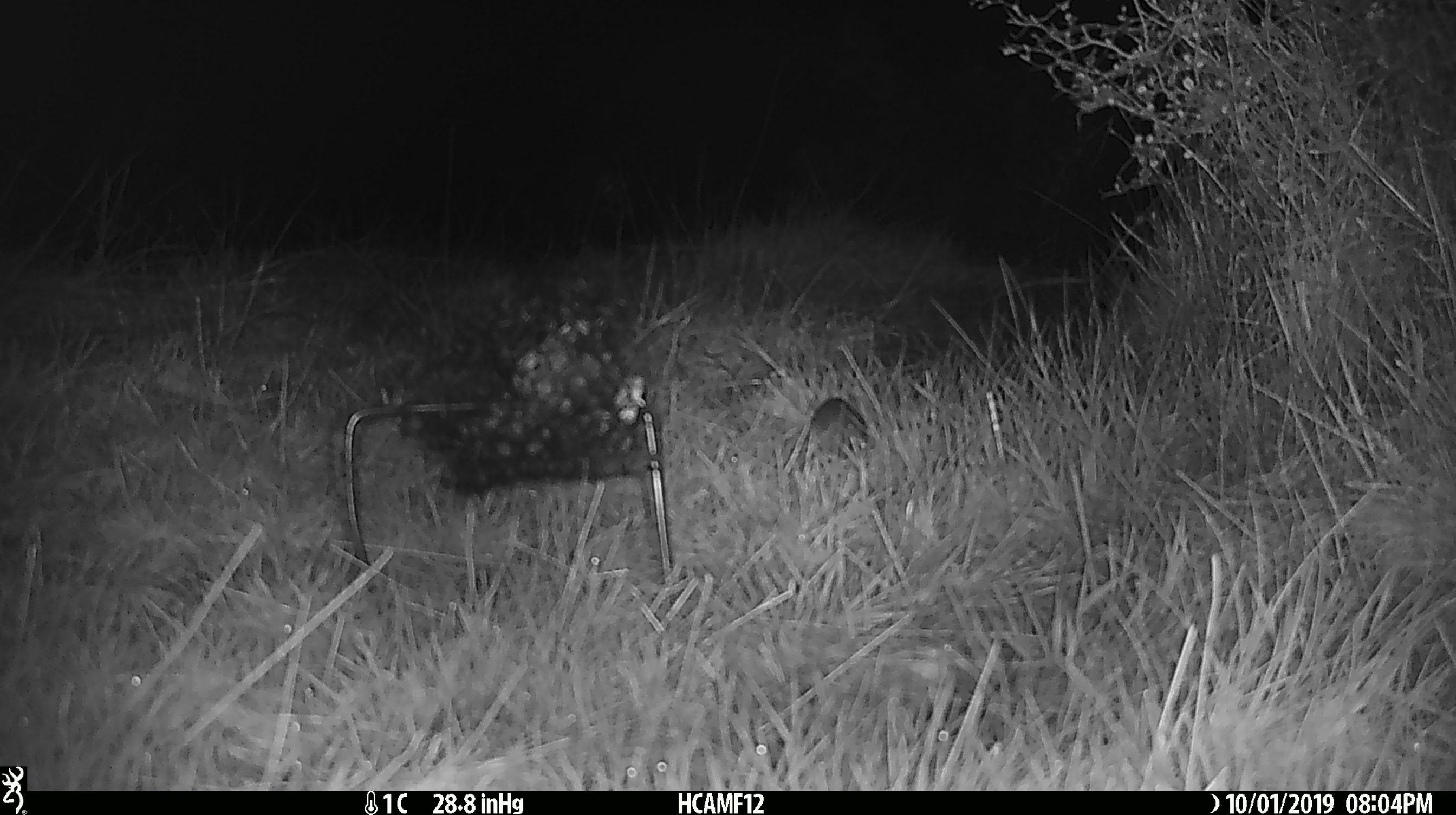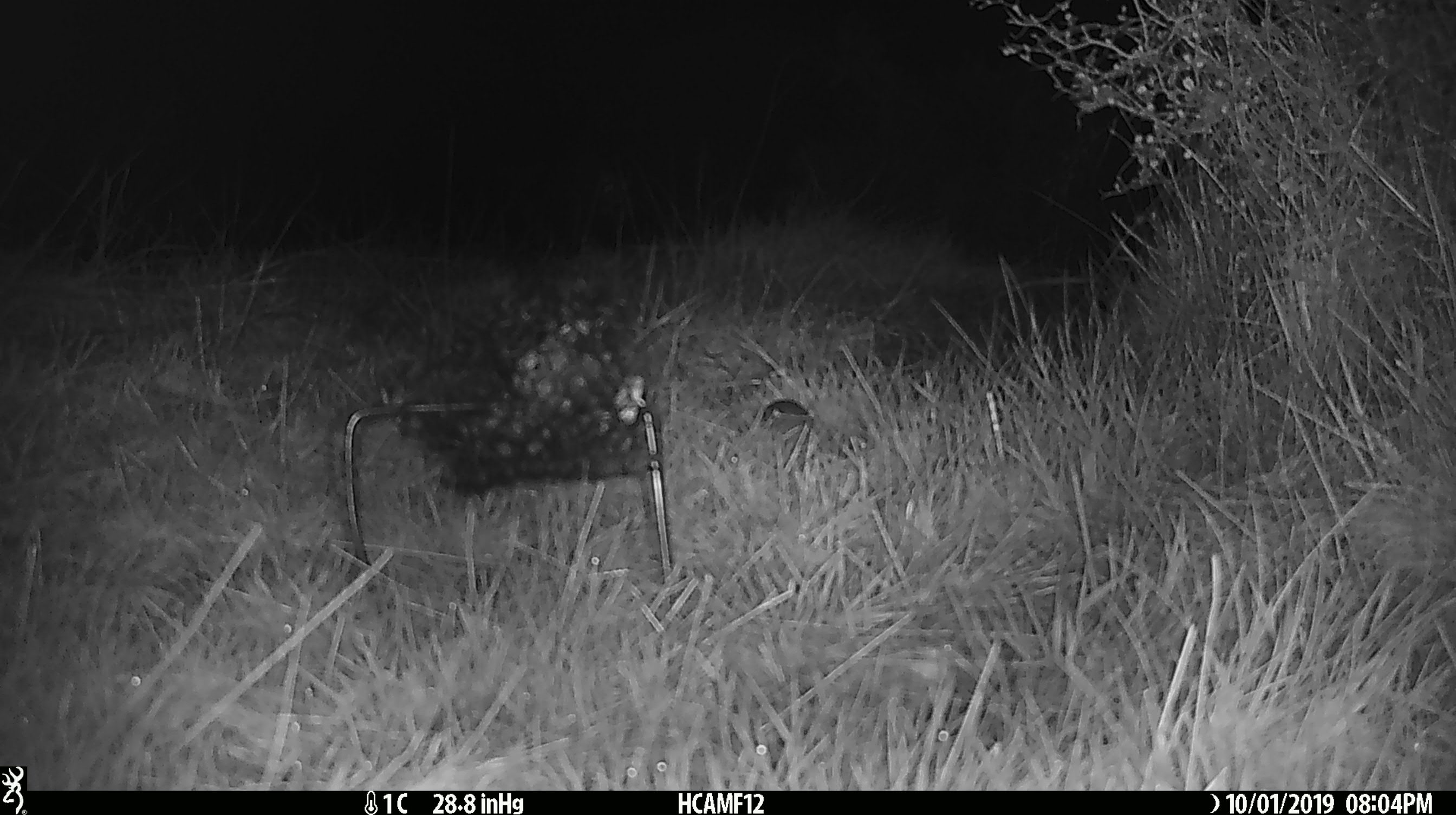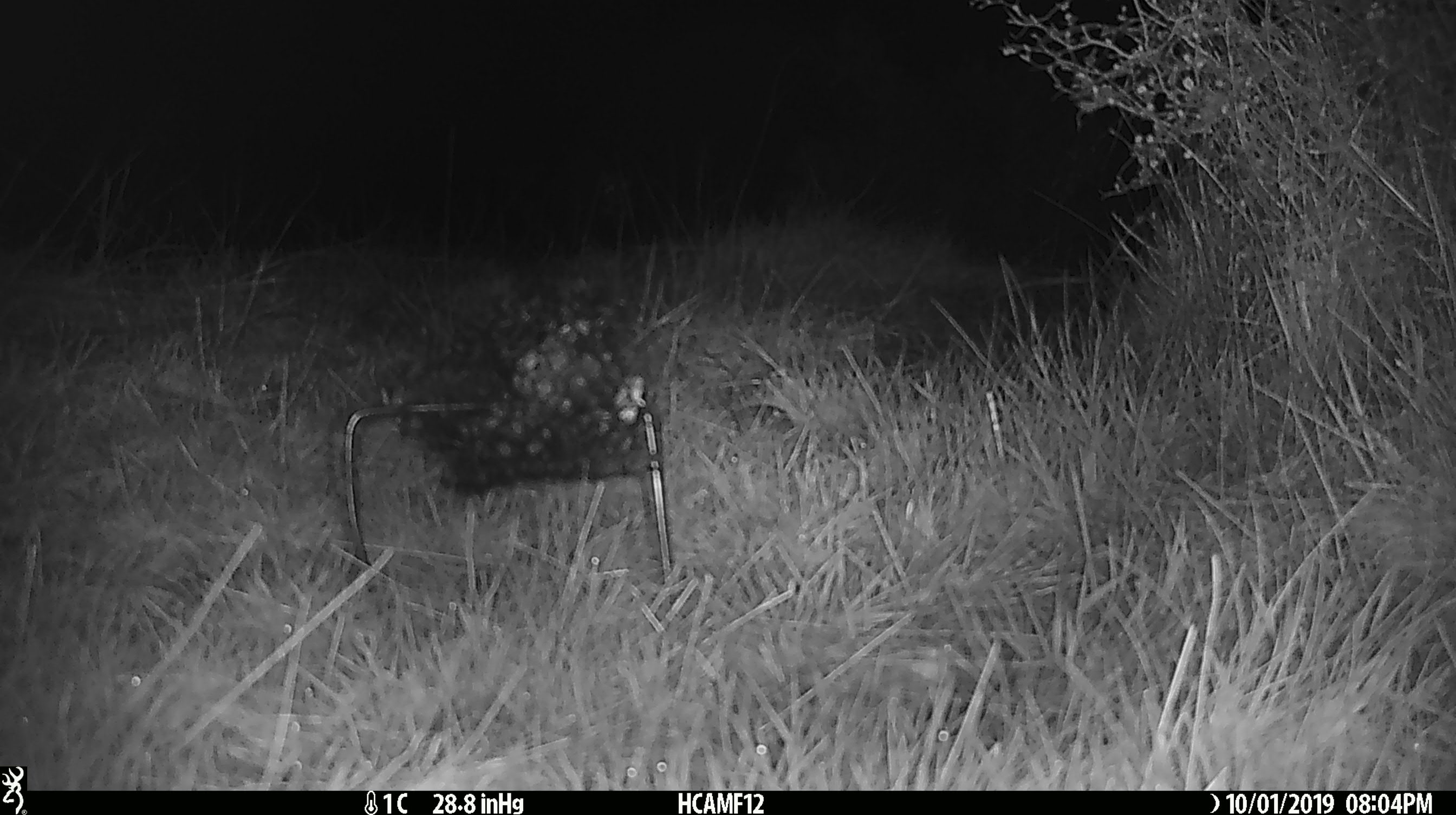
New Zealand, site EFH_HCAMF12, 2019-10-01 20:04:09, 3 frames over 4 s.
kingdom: Animalia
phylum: Chordata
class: Mammalia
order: Rodentia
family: Muridae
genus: Mus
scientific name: Mus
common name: mouse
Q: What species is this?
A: Mouse (Mus).